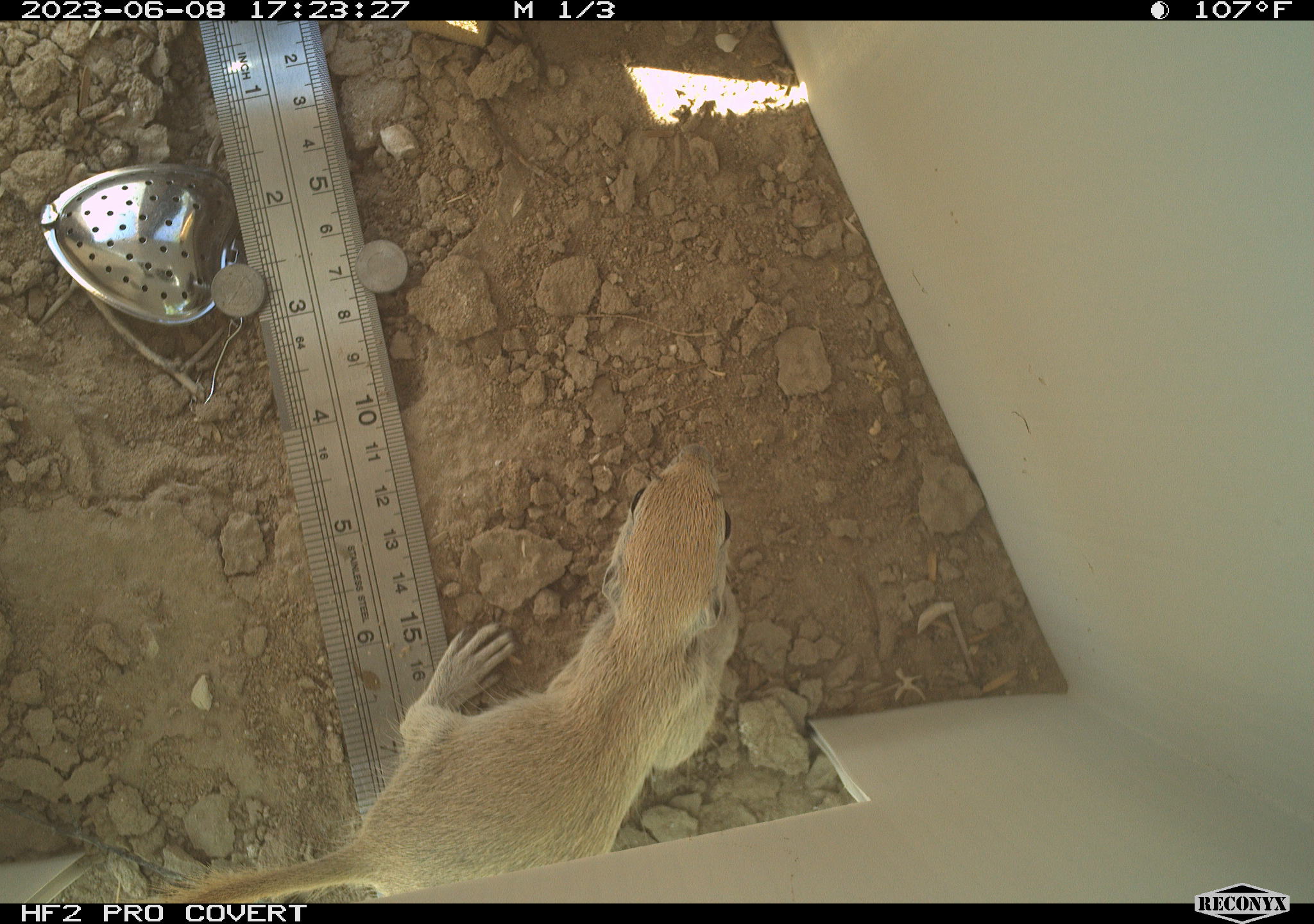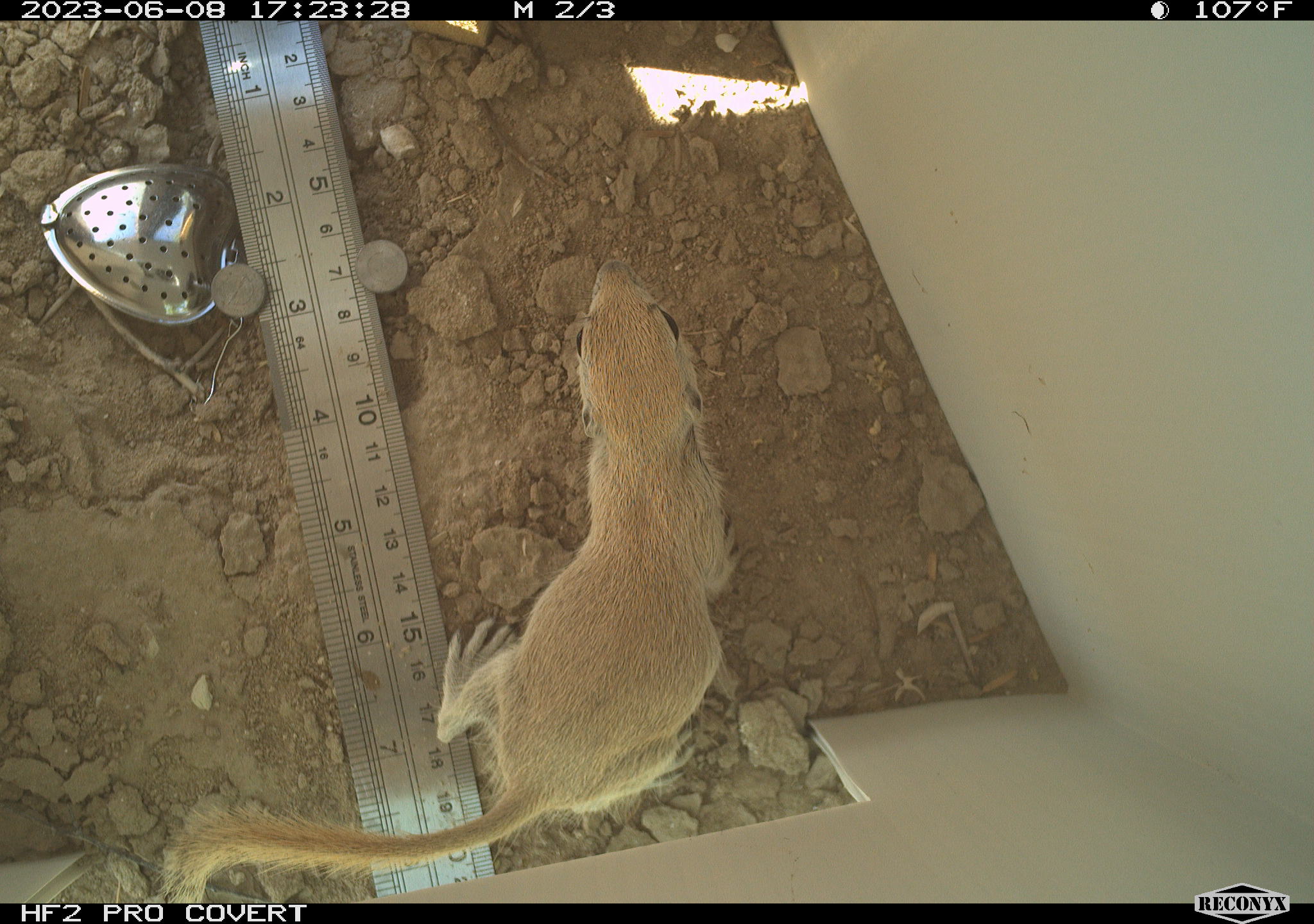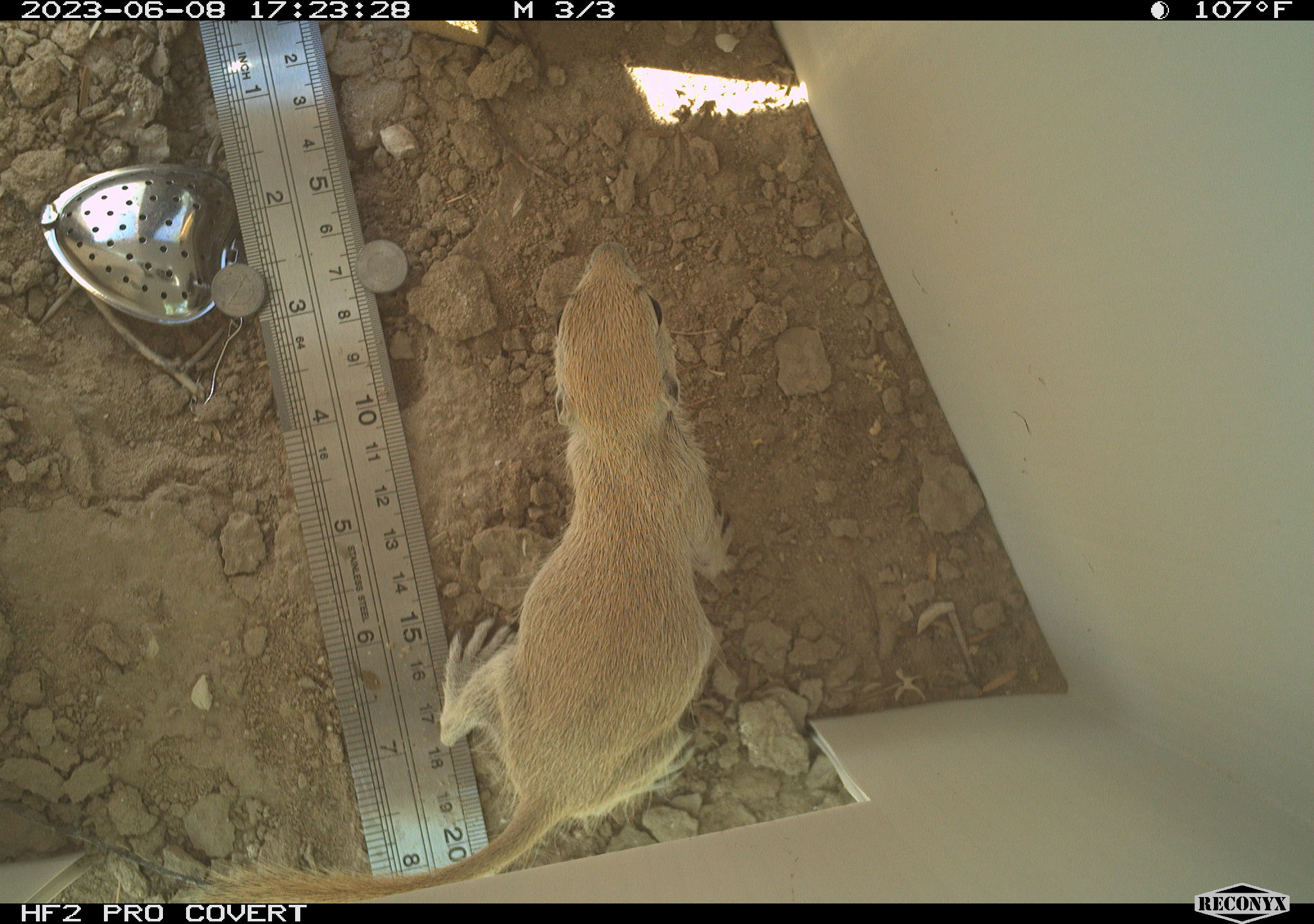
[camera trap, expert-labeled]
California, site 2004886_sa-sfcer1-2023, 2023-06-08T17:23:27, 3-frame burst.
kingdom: Animalia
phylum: Chordata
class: Mammalia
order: Rodentia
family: Sciuridae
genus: Xerospermophilus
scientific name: Xerospermophilus tereticaudus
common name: round-tailed ground squirrel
Round-tailed ground squirrel (Xerospermophilus tereticaudus).